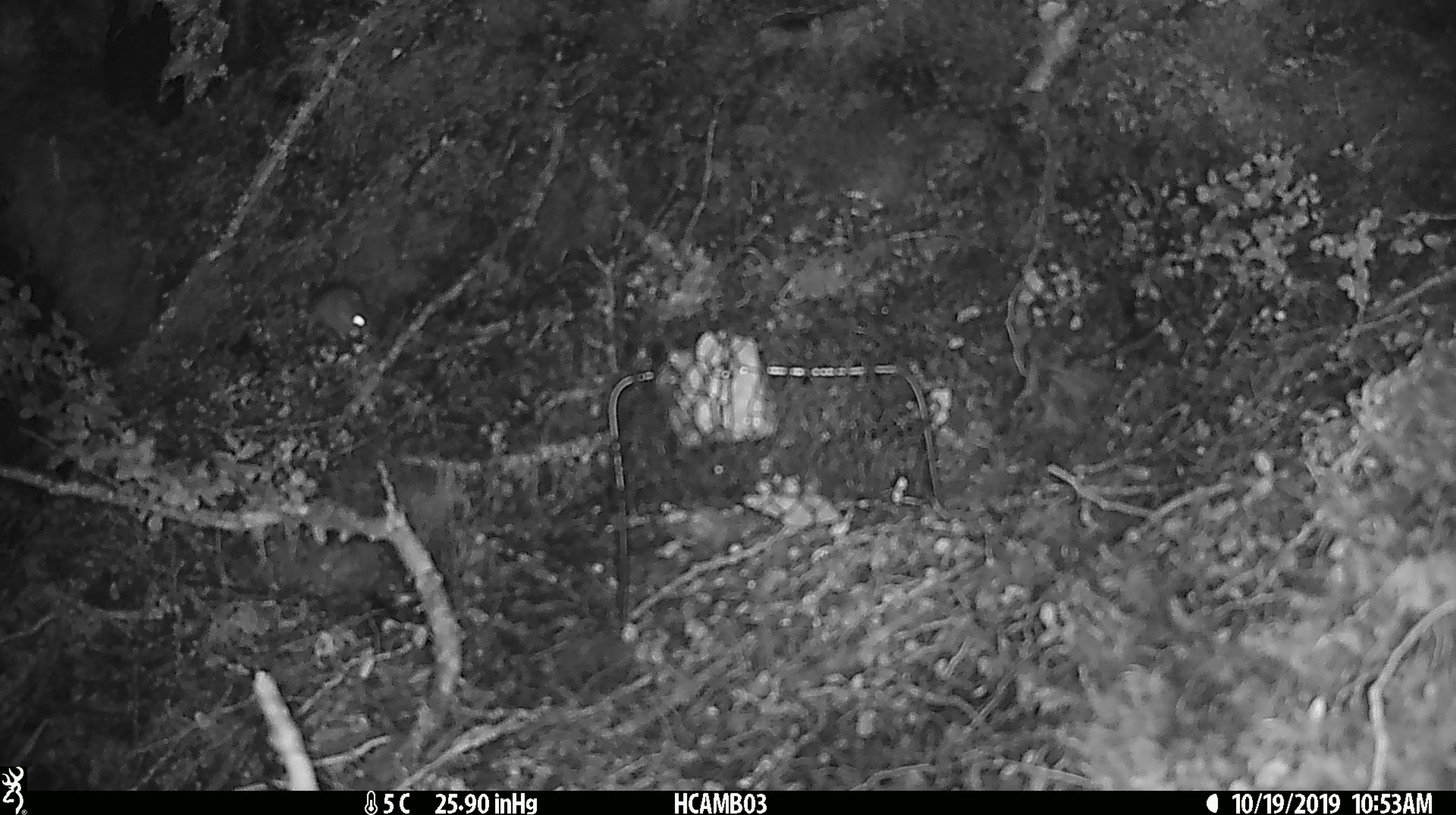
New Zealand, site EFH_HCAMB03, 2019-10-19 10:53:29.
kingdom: Animalia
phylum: Chordata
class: Mammalia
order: Rodentia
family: Muridae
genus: Mus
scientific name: Mus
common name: mouse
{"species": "mouse (Mus)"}